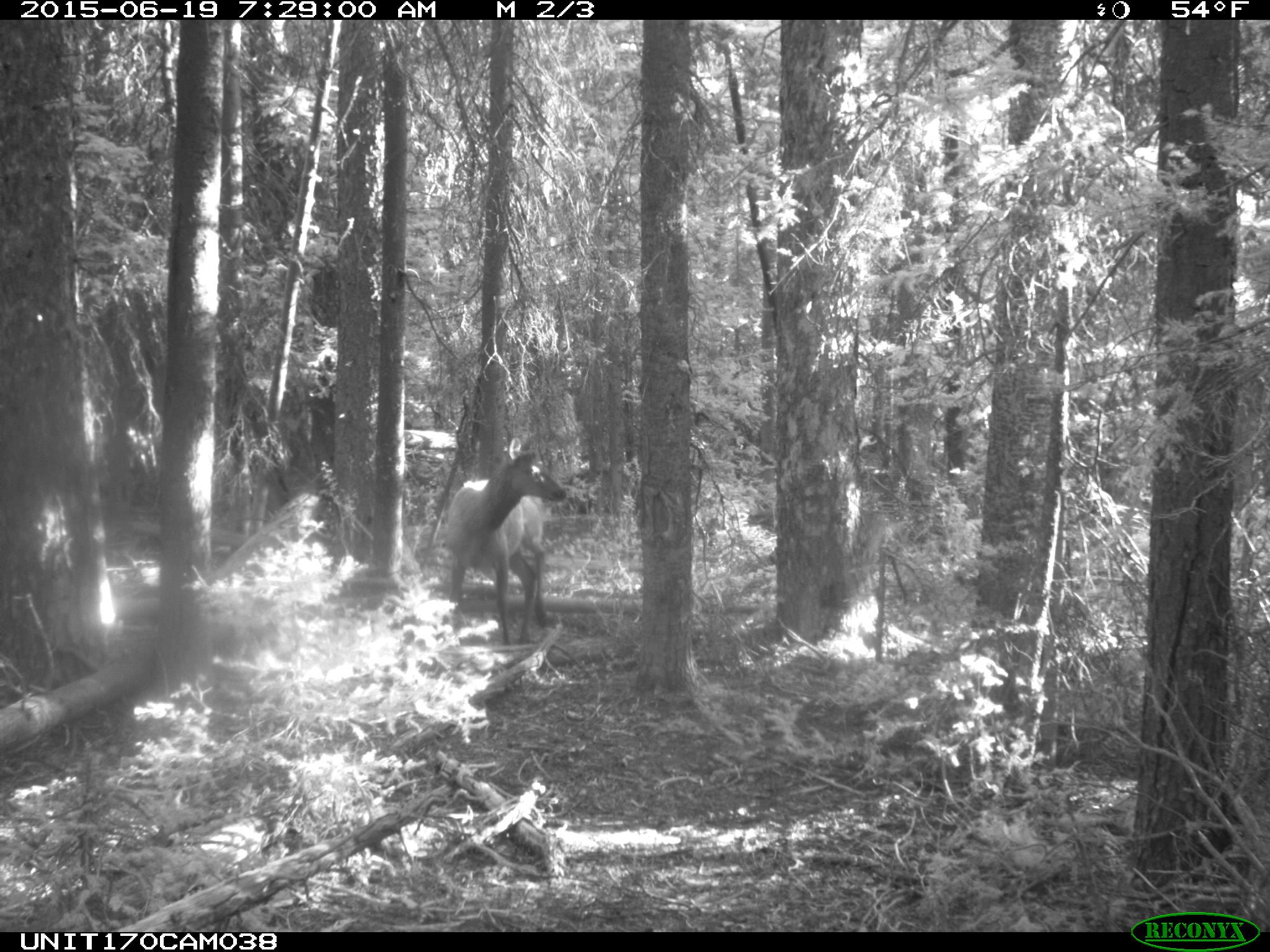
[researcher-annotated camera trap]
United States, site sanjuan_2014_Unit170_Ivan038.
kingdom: Animalia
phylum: Chordata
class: Mammalia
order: Artiodactyla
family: Cervidae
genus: Cervus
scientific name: Cervus elaphus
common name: red deer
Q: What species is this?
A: Cervus elaphus (red deer).